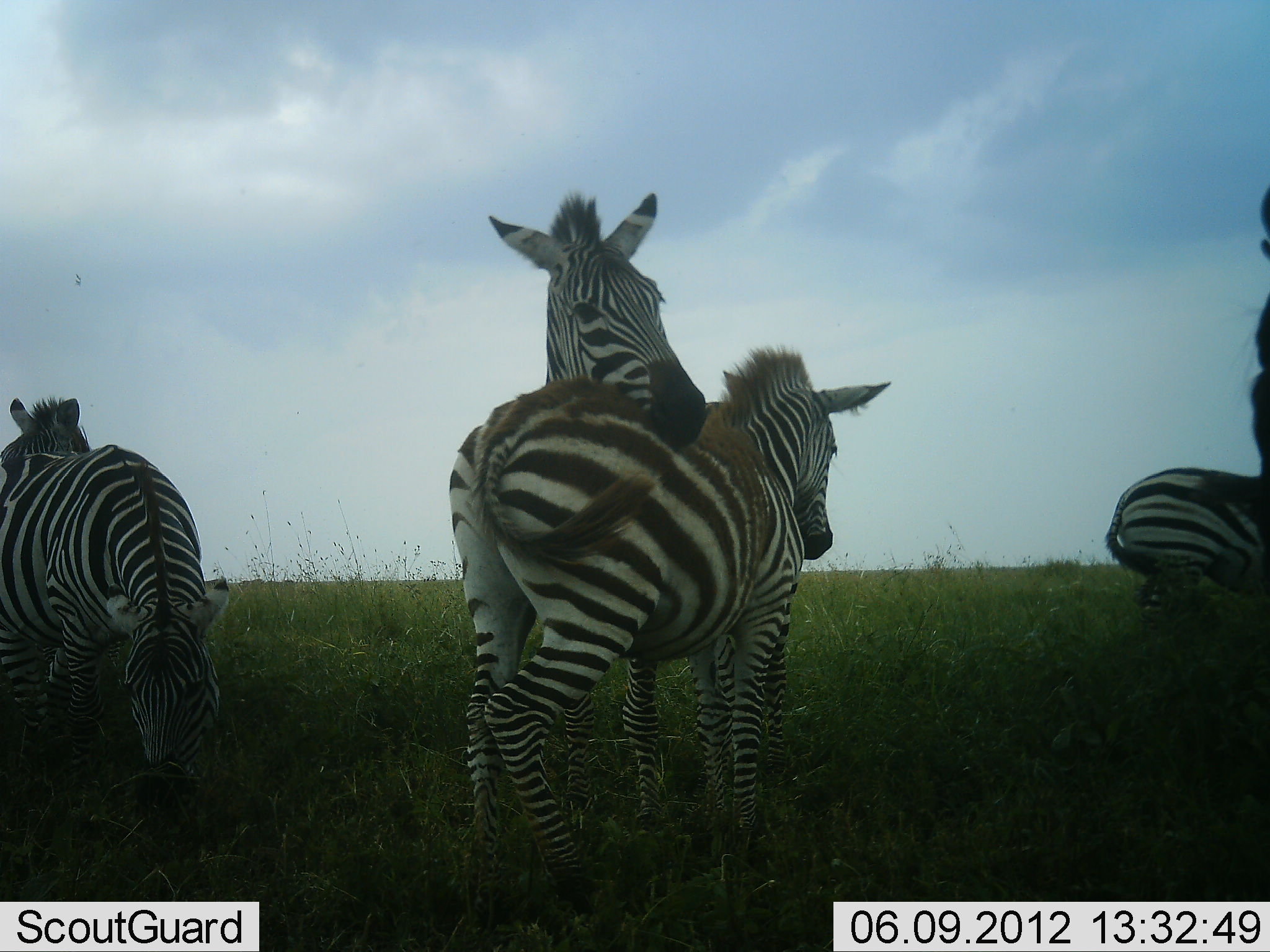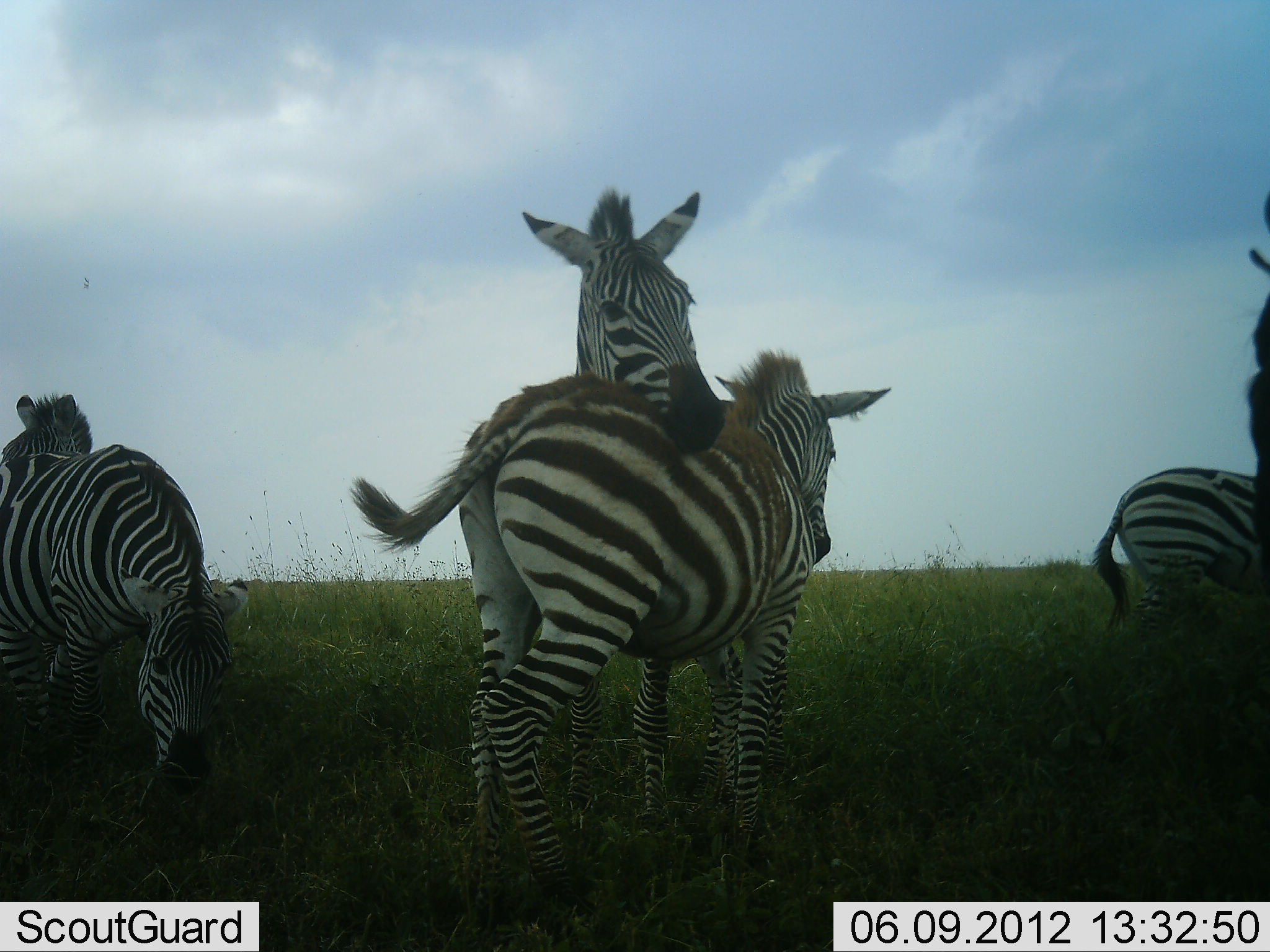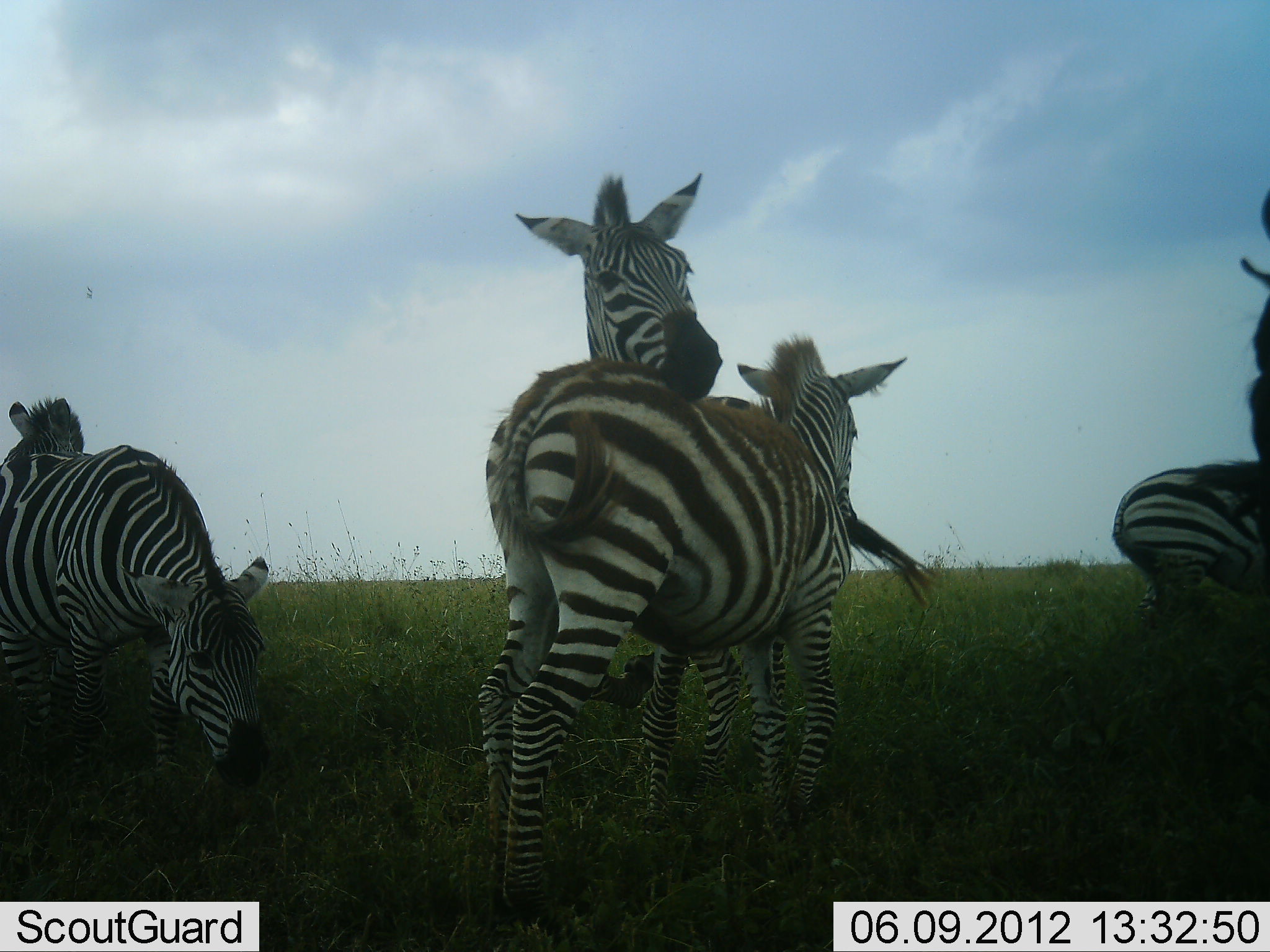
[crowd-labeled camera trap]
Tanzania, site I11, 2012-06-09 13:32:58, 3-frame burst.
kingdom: Animalia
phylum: Chordata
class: Mammalia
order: Perissodactyla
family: Equidae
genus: Equus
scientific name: Equus quagga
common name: plains zebra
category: zebra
Zebra (plains zebra) (Equus quagga), count 5. Behavior (volunteer vote fractions): standing 60%, resting 0%, moving 10%, interacting 70%. Young present (vote fraction): 40%. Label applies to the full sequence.